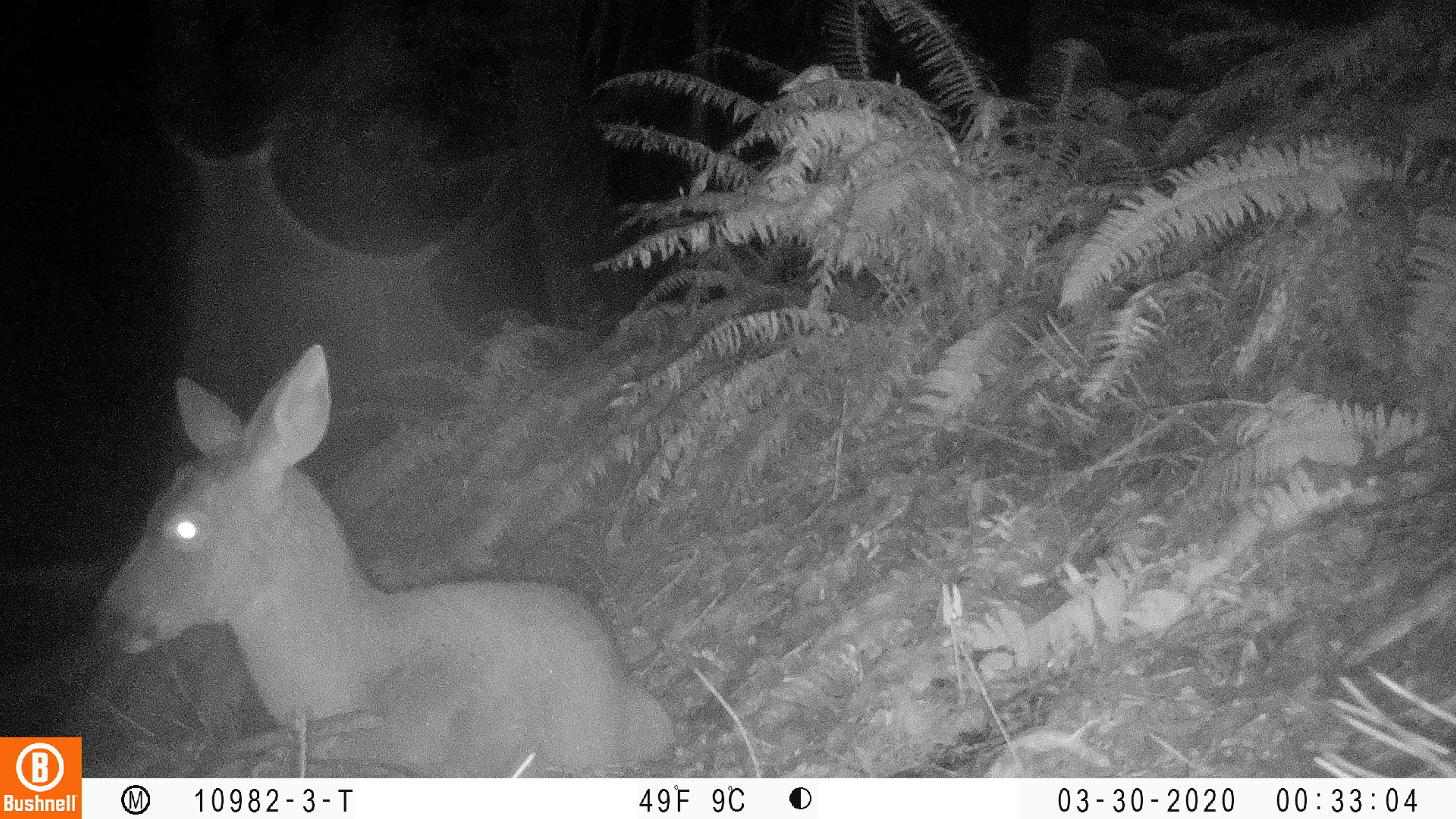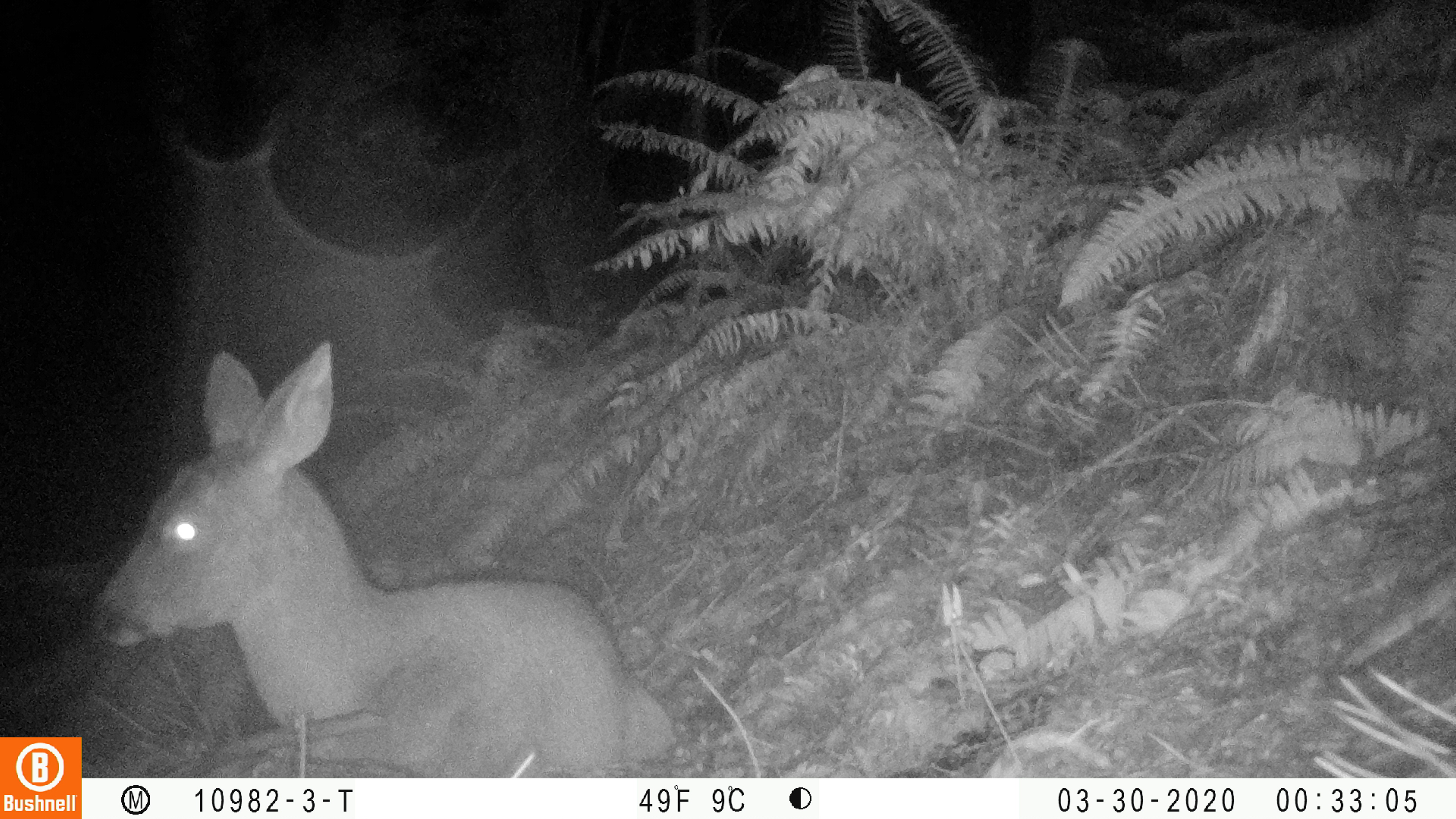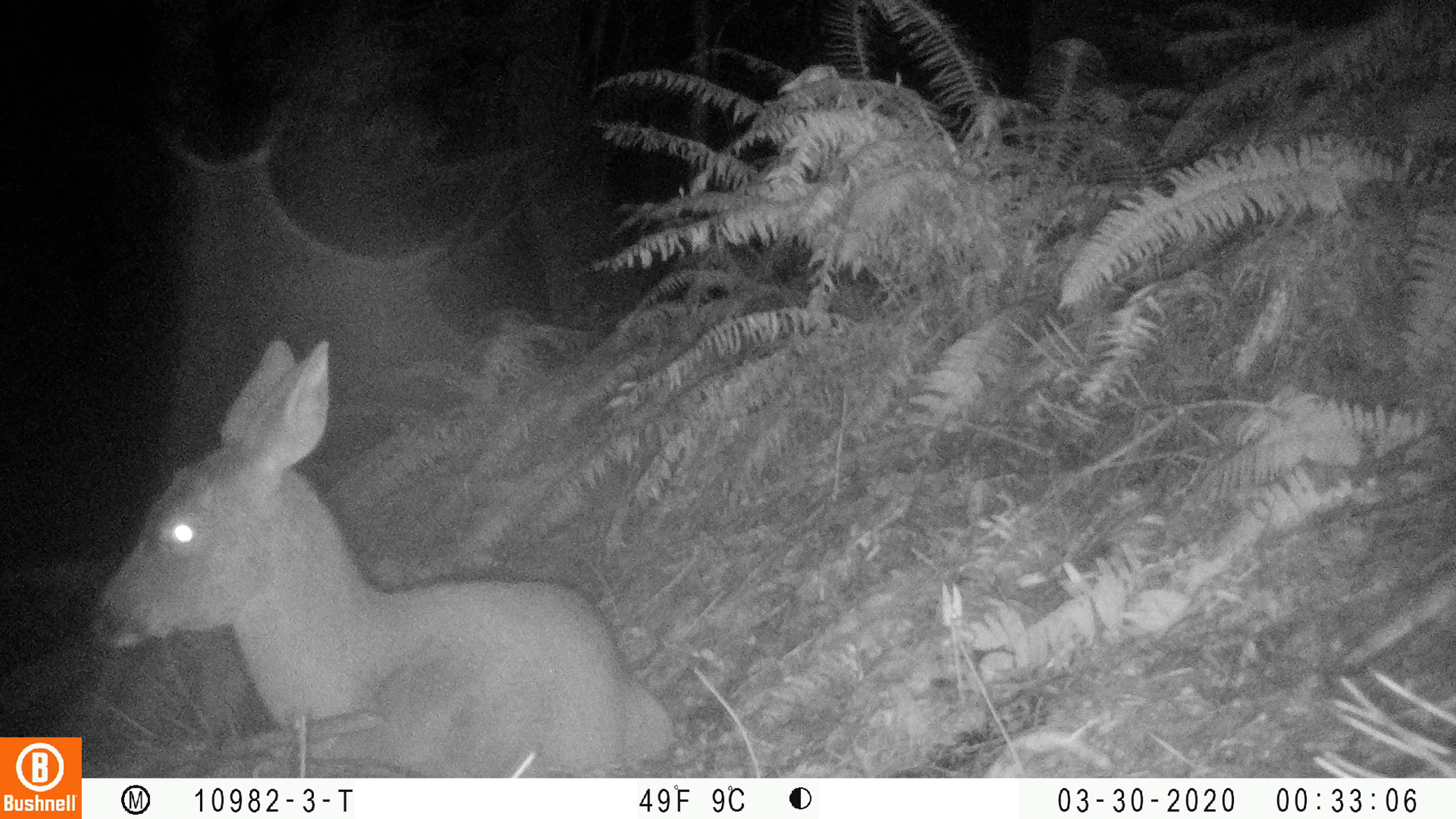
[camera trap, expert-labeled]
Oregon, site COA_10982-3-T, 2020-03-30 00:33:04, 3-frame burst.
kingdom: Animalia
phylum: Chordata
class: Mammalia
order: Artiodactyla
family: Cervidae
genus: Odocoileus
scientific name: Odocoileus hemionus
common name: black-tailed deer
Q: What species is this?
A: Black-tailed deer (Odocoileus hemionus).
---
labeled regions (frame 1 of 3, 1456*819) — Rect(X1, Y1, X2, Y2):
black-tailed deer: Rect(134, 340, 677, 774)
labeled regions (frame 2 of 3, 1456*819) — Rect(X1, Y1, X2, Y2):
black-tailed deer: Rect(84, 330, 677, 766)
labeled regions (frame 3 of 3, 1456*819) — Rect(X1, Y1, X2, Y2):
black-tailed deer: Rect(86, 328, 679, 766)